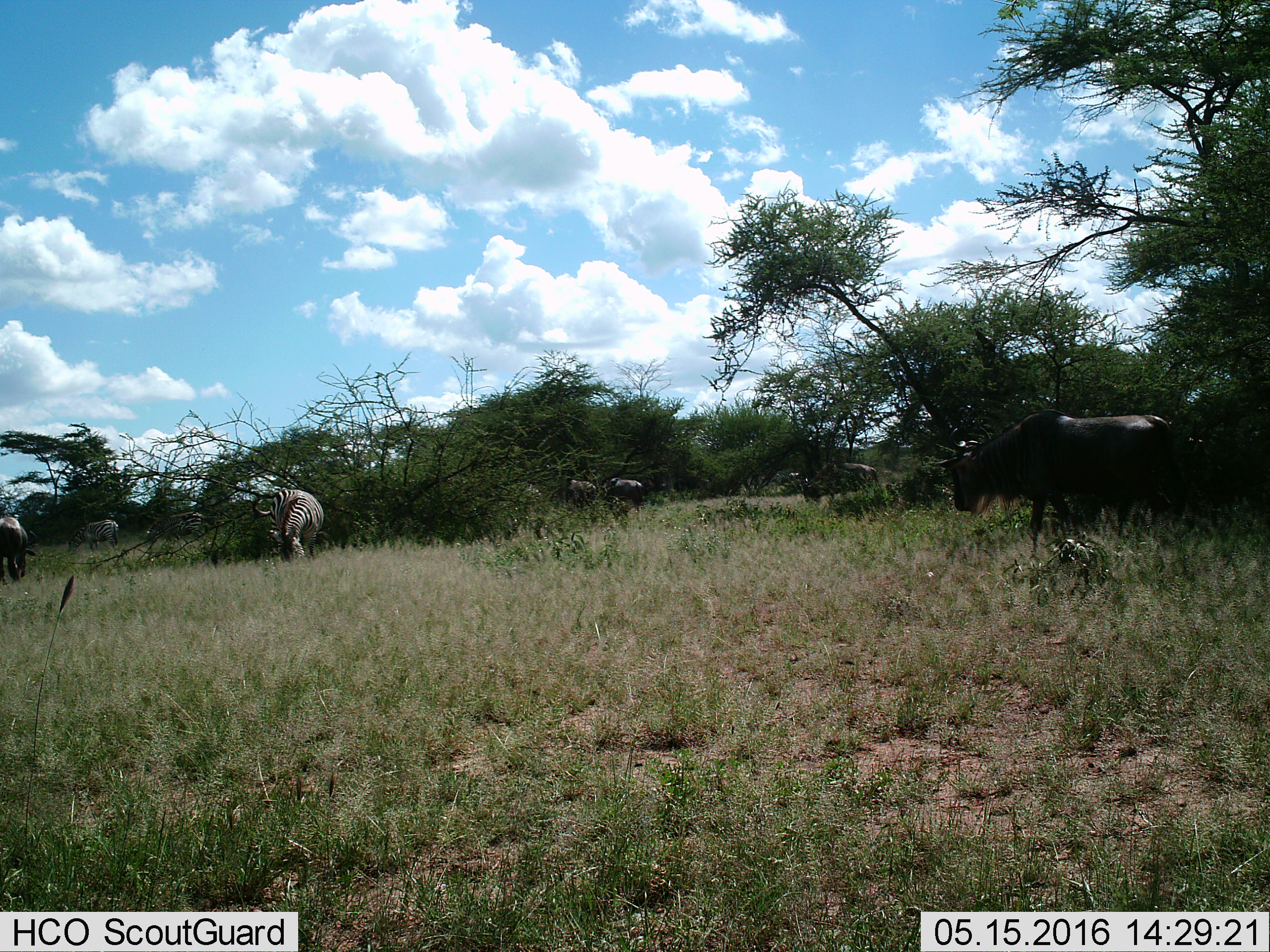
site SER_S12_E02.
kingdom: Animalia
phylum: Chordata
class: Mammalia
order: Artiodactyla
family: Bovidae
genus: Connochaetes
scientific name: Connochaetes taurinus taurinus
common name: blue wildebeest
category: wildebeestblue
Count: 5.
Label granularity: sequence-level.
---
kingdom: Animalia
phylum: Chordata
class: Mammalia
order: Perissodactyla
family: Equidae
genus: Equus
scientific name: Equus quagga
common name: plains zebra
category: zebraplains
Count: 3.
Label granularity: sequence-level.